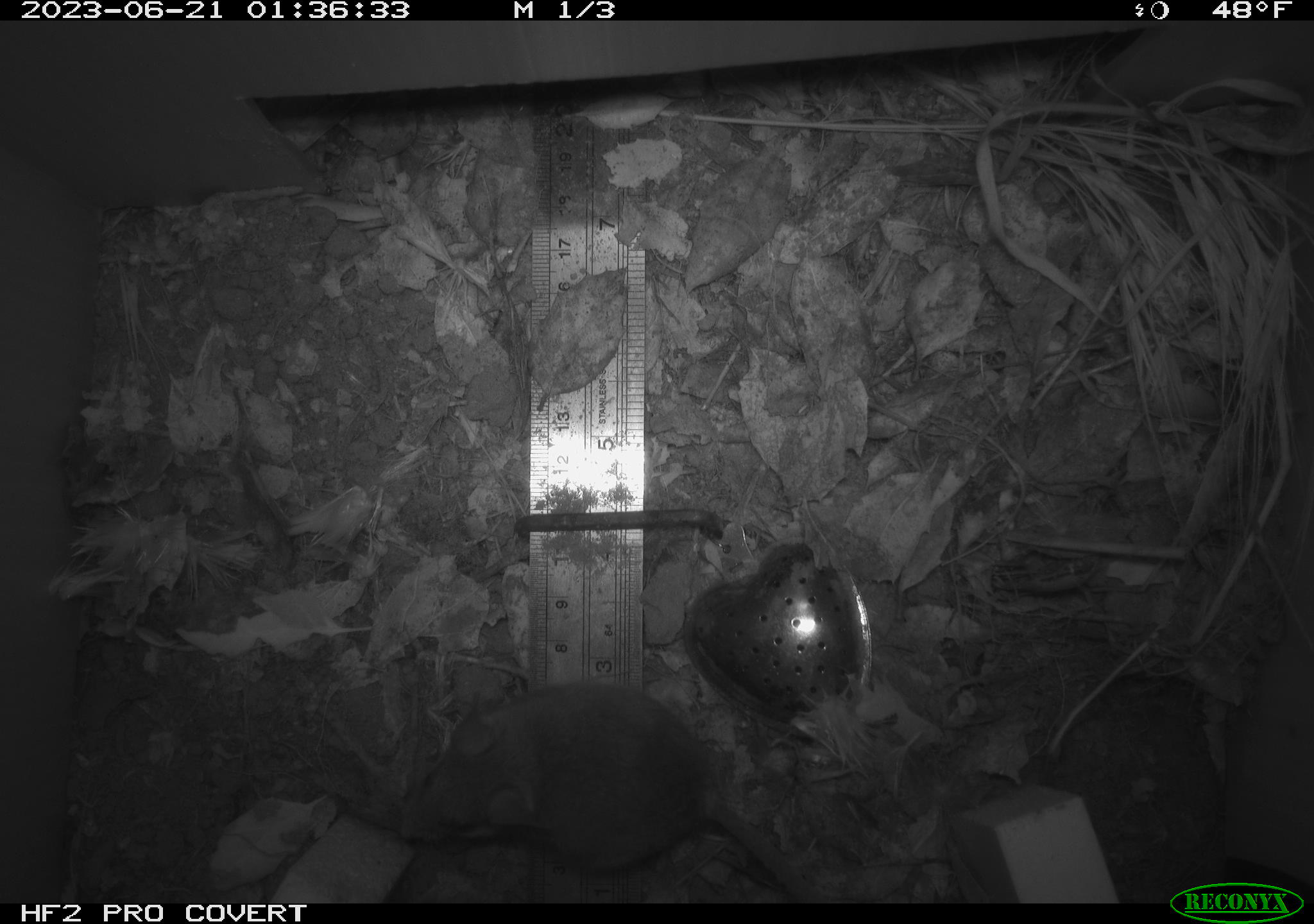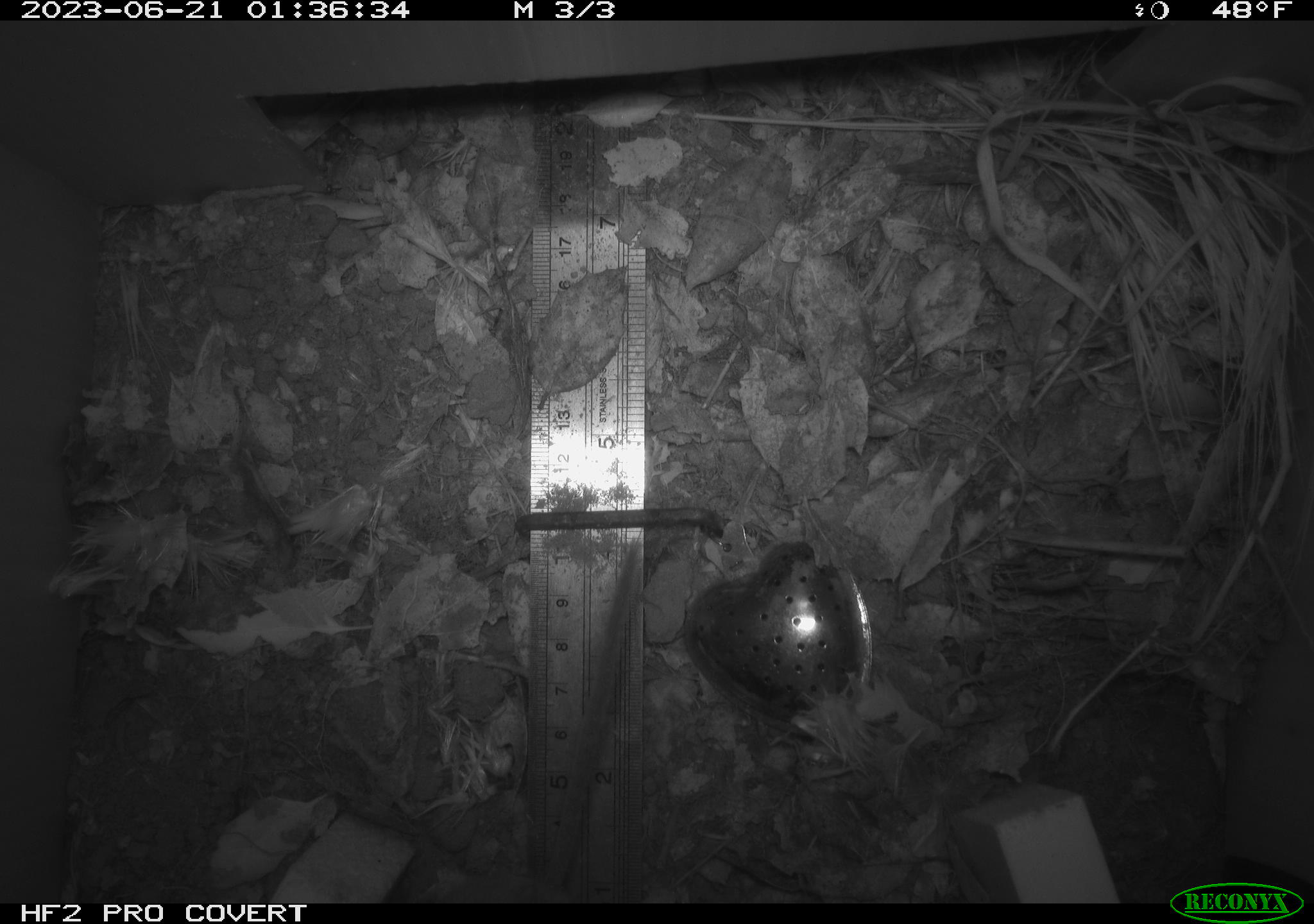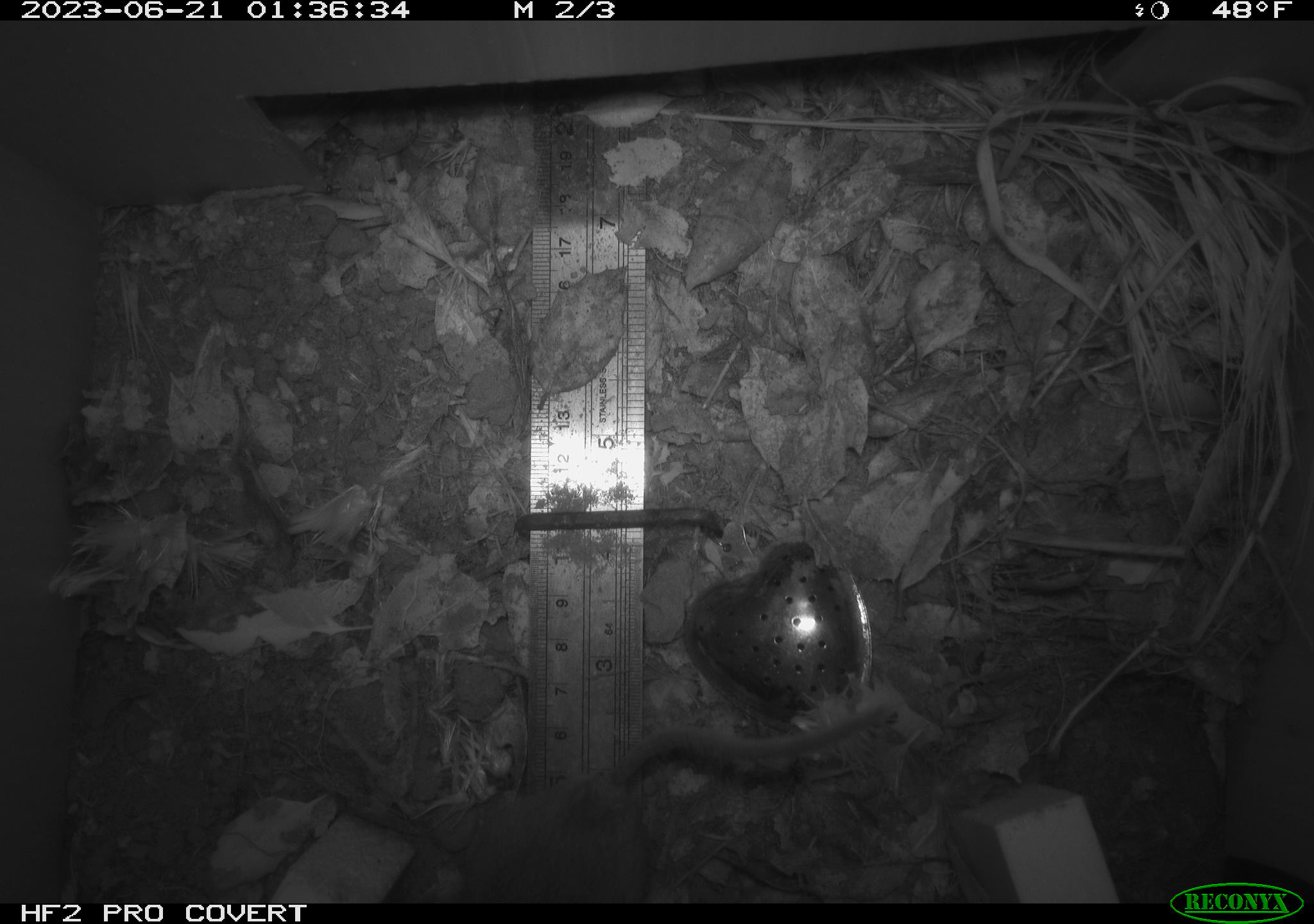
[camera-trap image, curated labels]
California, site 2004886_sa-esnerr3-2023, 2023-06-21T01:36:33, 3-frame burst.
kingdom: Animalia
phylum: Chordata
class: Mammalia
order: Rodentia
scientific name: Rodentia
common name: mouse species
Mouse species (Rodentia).